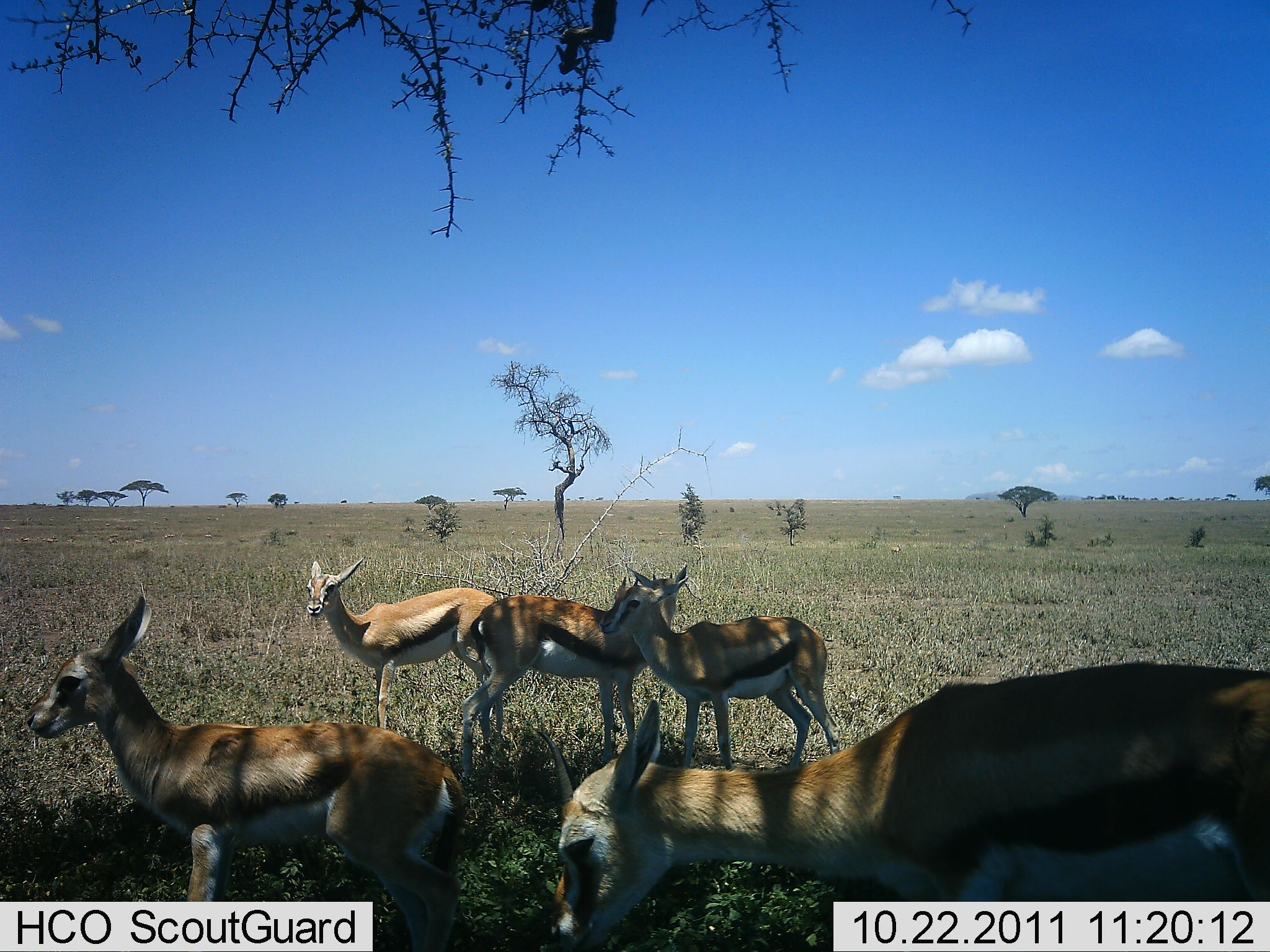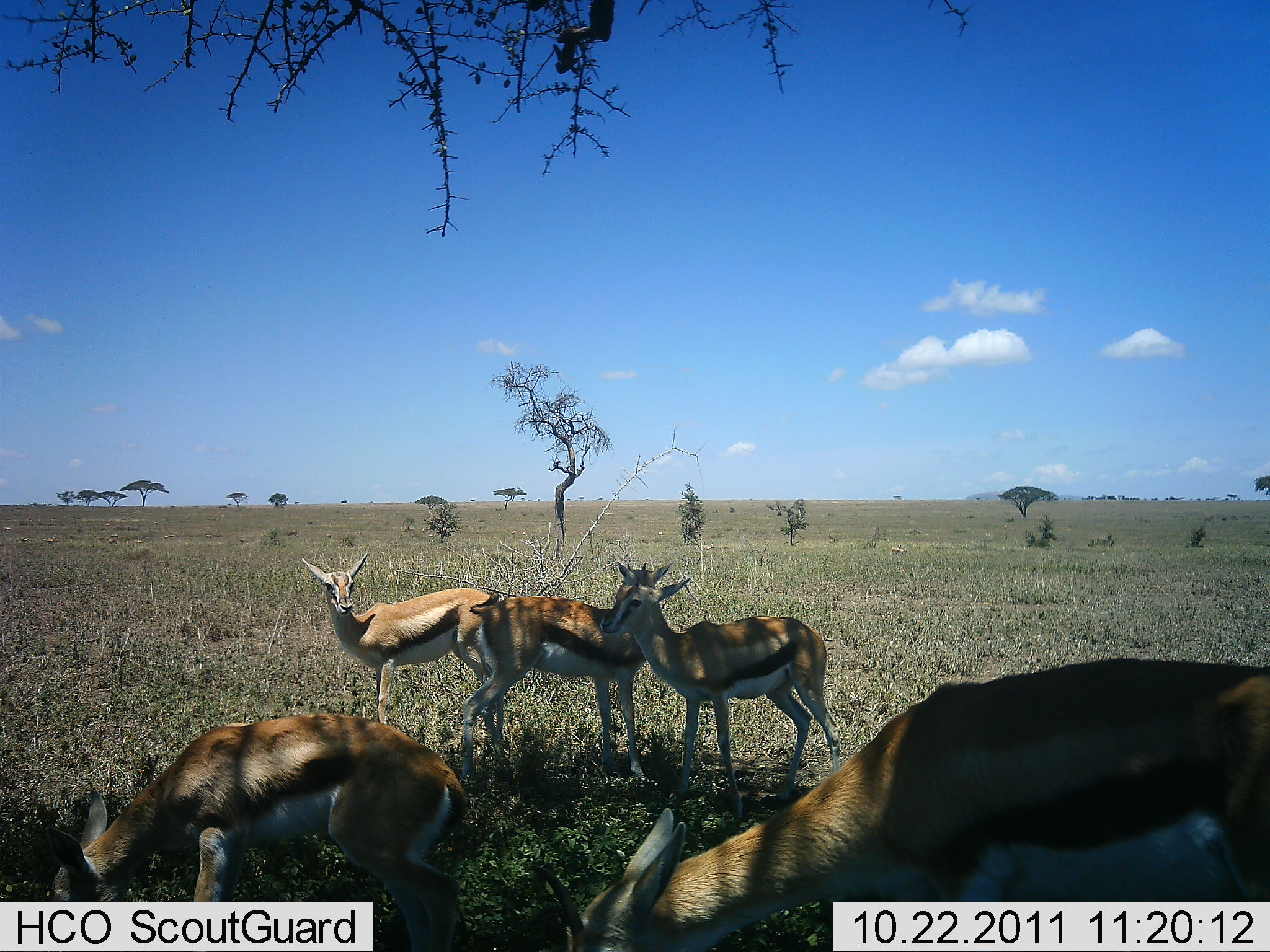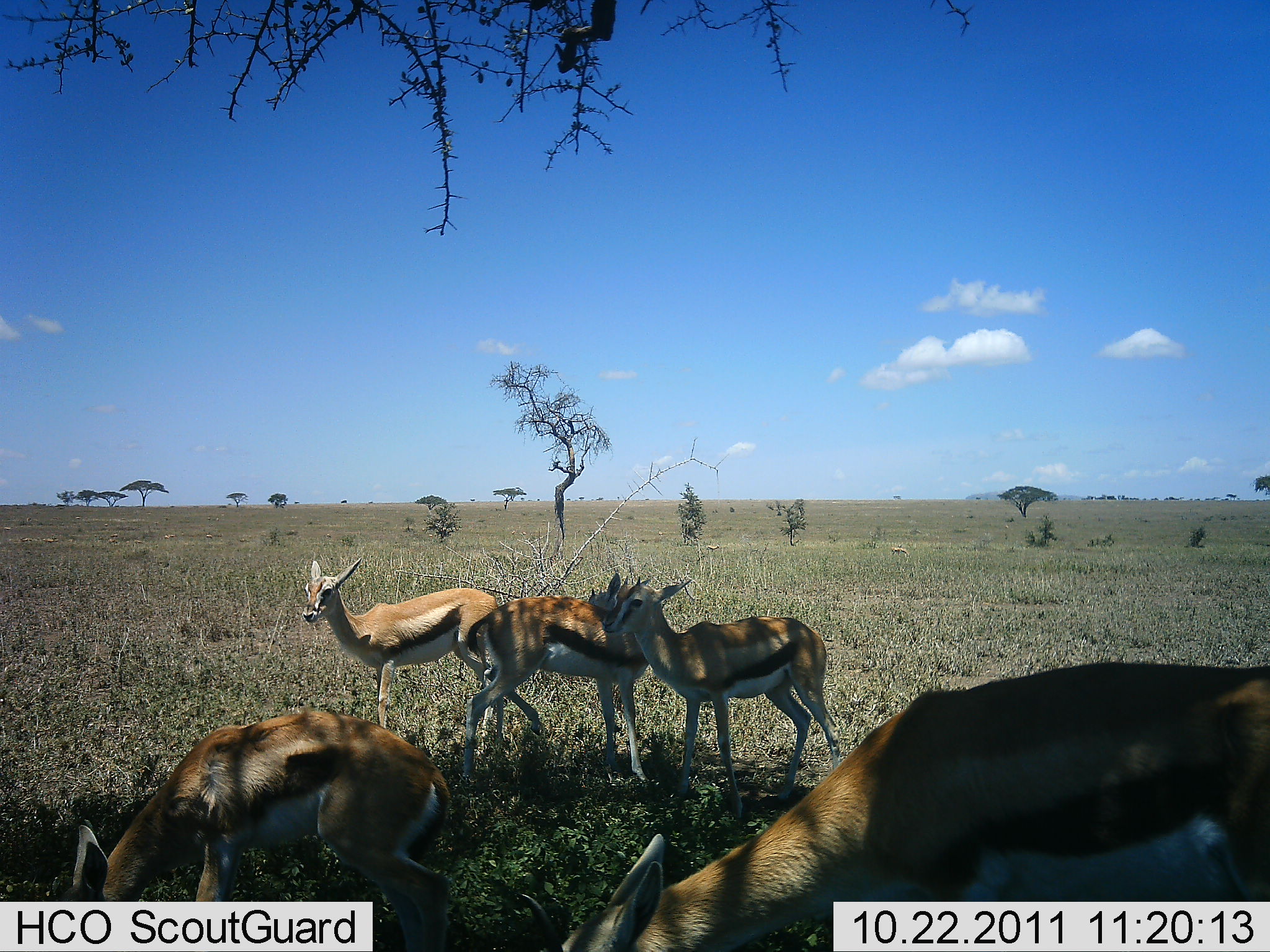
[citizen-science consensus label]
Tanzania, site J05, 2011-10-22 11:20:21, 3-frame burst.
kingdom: Animalia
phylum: Chordata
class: Mammalia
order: Artiodactyla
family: Bovidae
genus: Eudorcas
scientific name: Eudorcas thomsonii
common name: thomson's gazelle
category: gazellethomsons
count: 5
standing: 85%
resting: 0%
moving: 0%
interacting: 0%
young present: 15%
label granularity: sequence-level